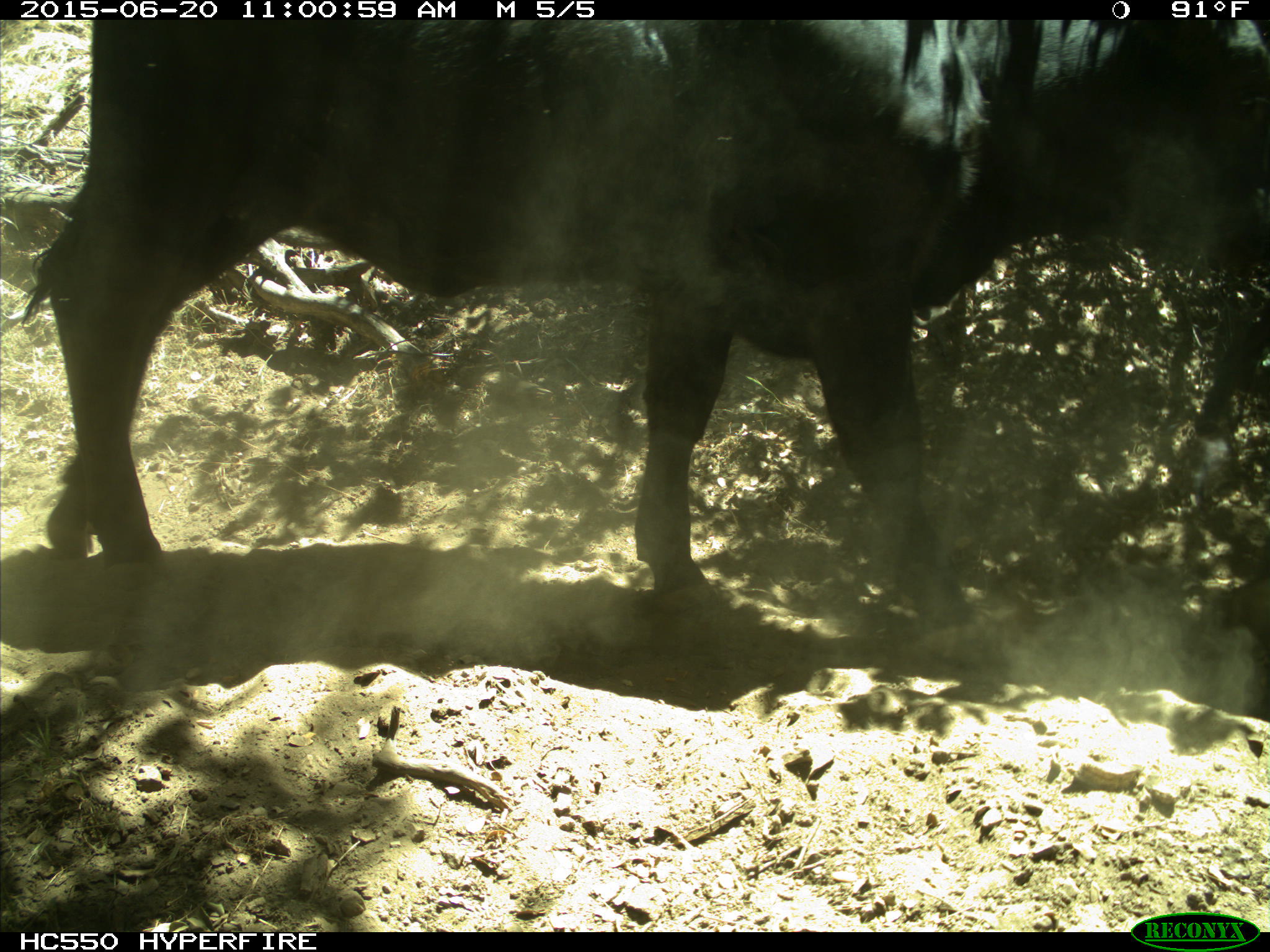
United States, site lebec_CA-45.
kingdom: Animalia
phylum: Chordata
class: Mammalia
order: Artiodactyla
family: Bovidae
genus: Bos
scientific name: Bos taurus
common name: domestic cow